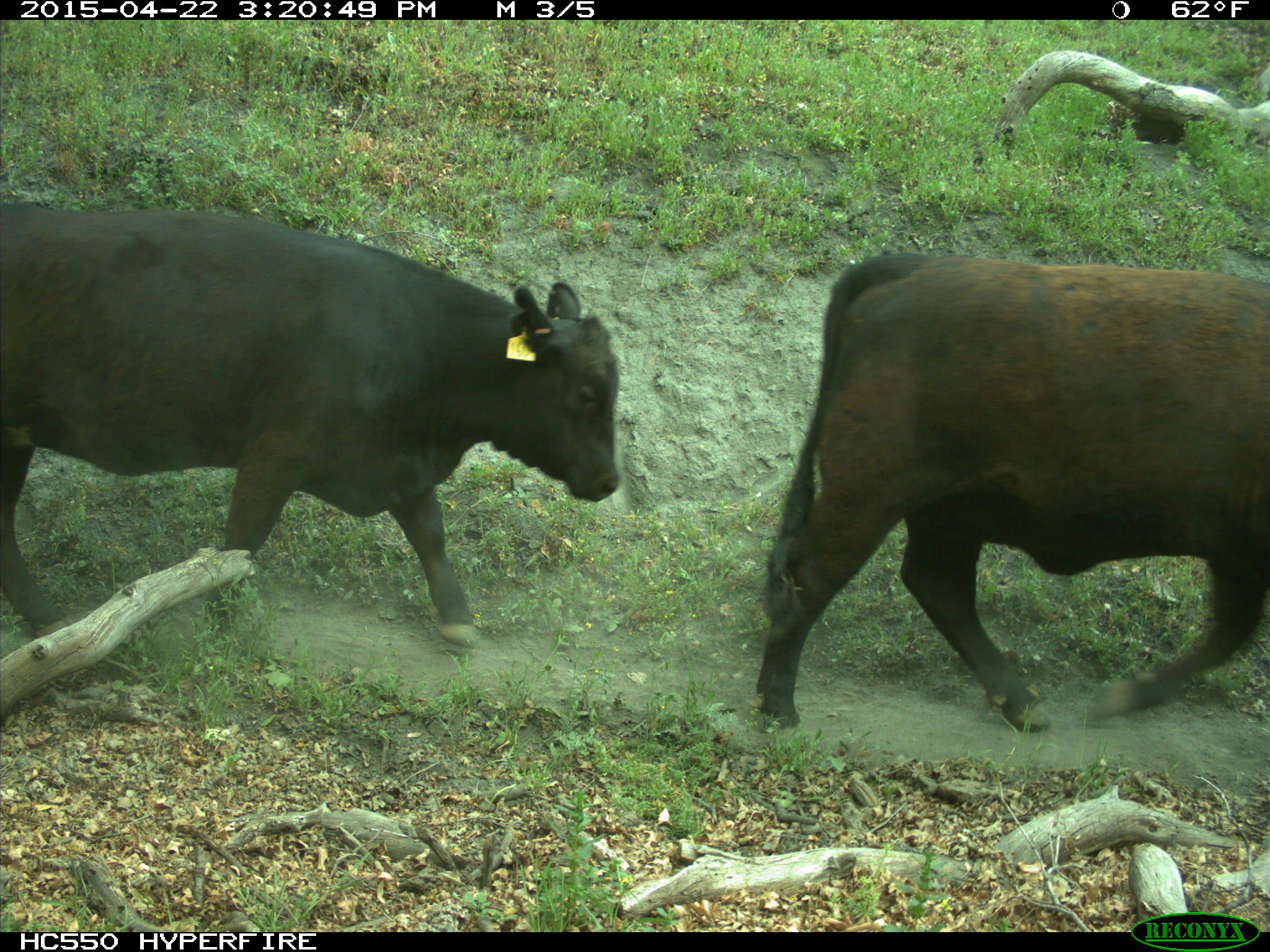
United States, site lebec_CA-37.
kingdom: Animalia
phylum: Chordata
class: Mammalia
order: Artiodactyla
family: Bovidae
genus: Bos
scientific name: Bos taurus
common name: domestic cow